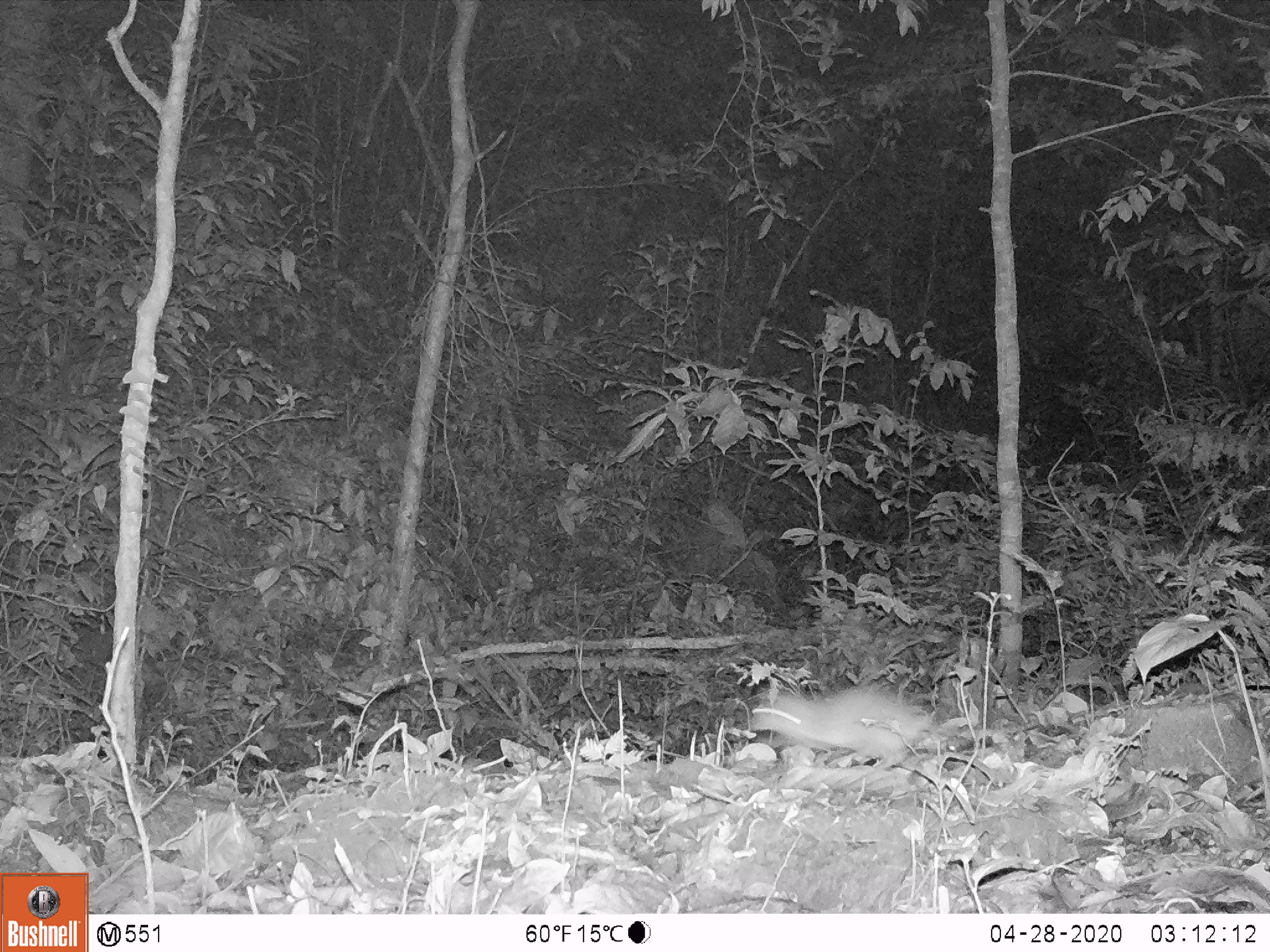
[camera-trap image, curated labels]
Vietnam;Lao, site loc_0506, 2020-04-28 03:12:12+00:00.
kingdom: Animalia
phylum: Chordata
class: Mammalia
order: Rodentia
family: Muridae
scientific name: Muridae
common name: old-world mice and rats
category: unidentified murid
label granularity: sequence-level